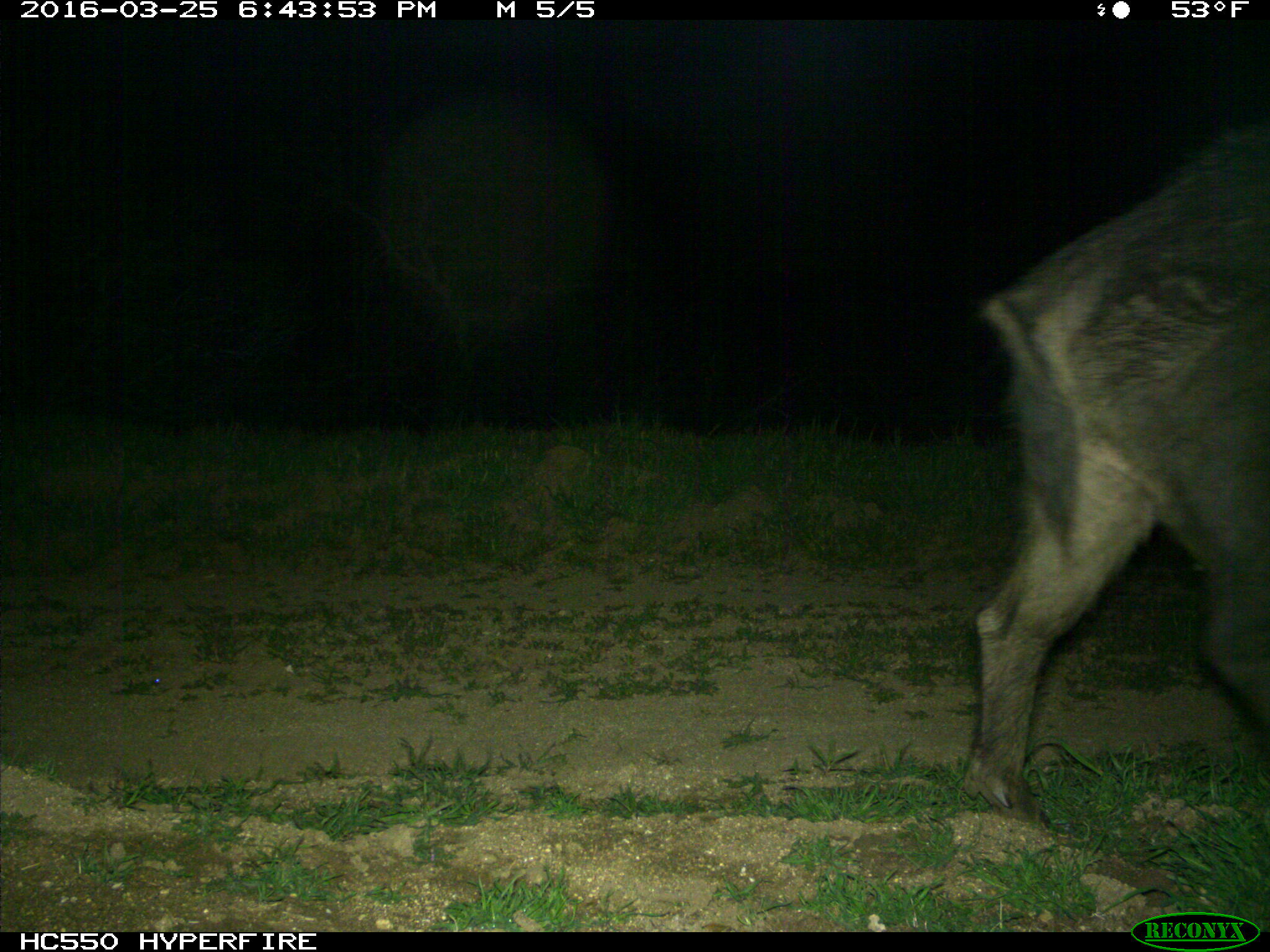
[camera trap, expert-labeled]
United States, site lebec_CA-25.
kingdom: Animalia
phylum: Chordata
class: Mammalia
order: Artiodactyla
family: Suidae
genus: Sus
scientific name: Sus scrofa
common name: wild boar